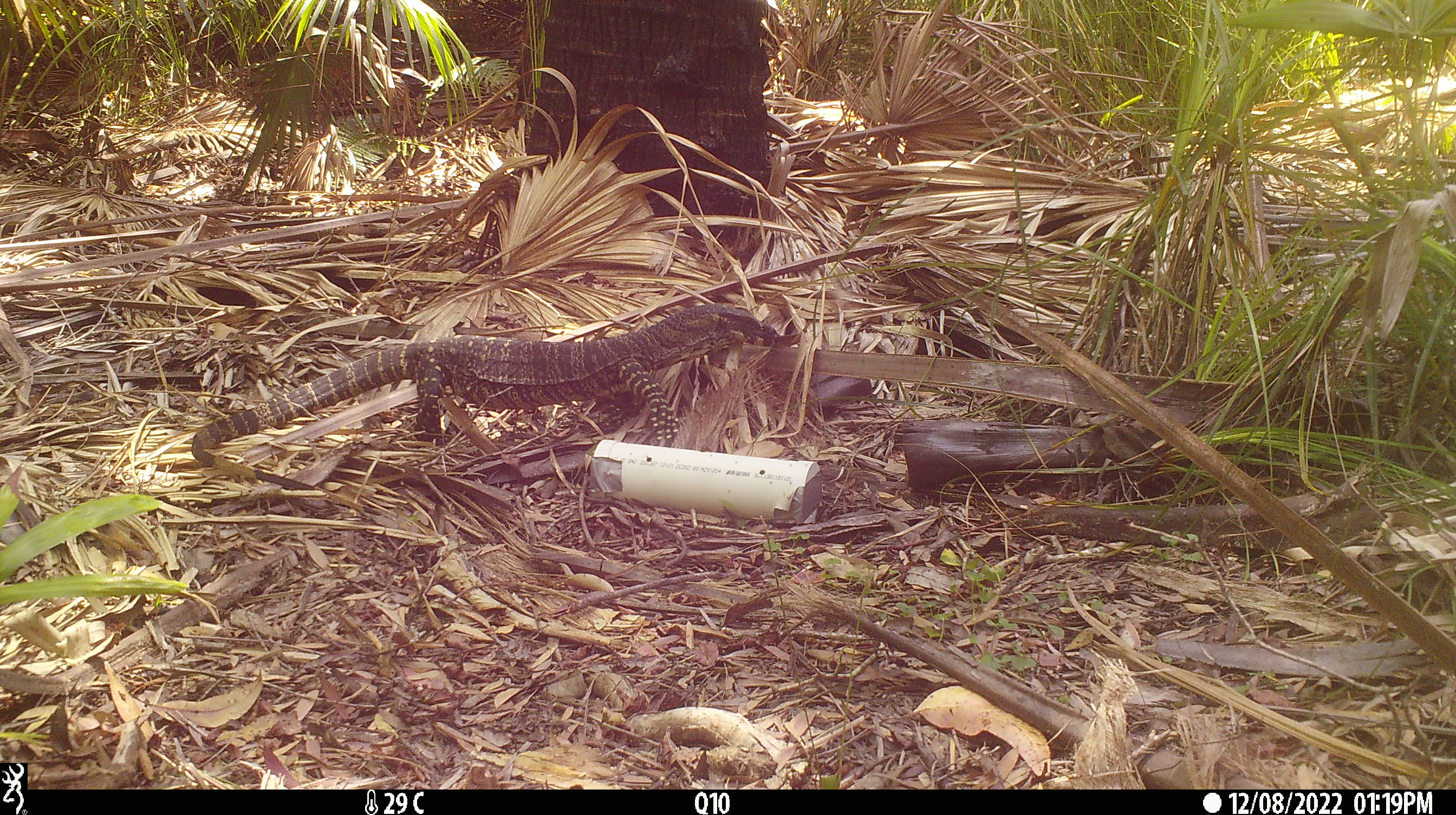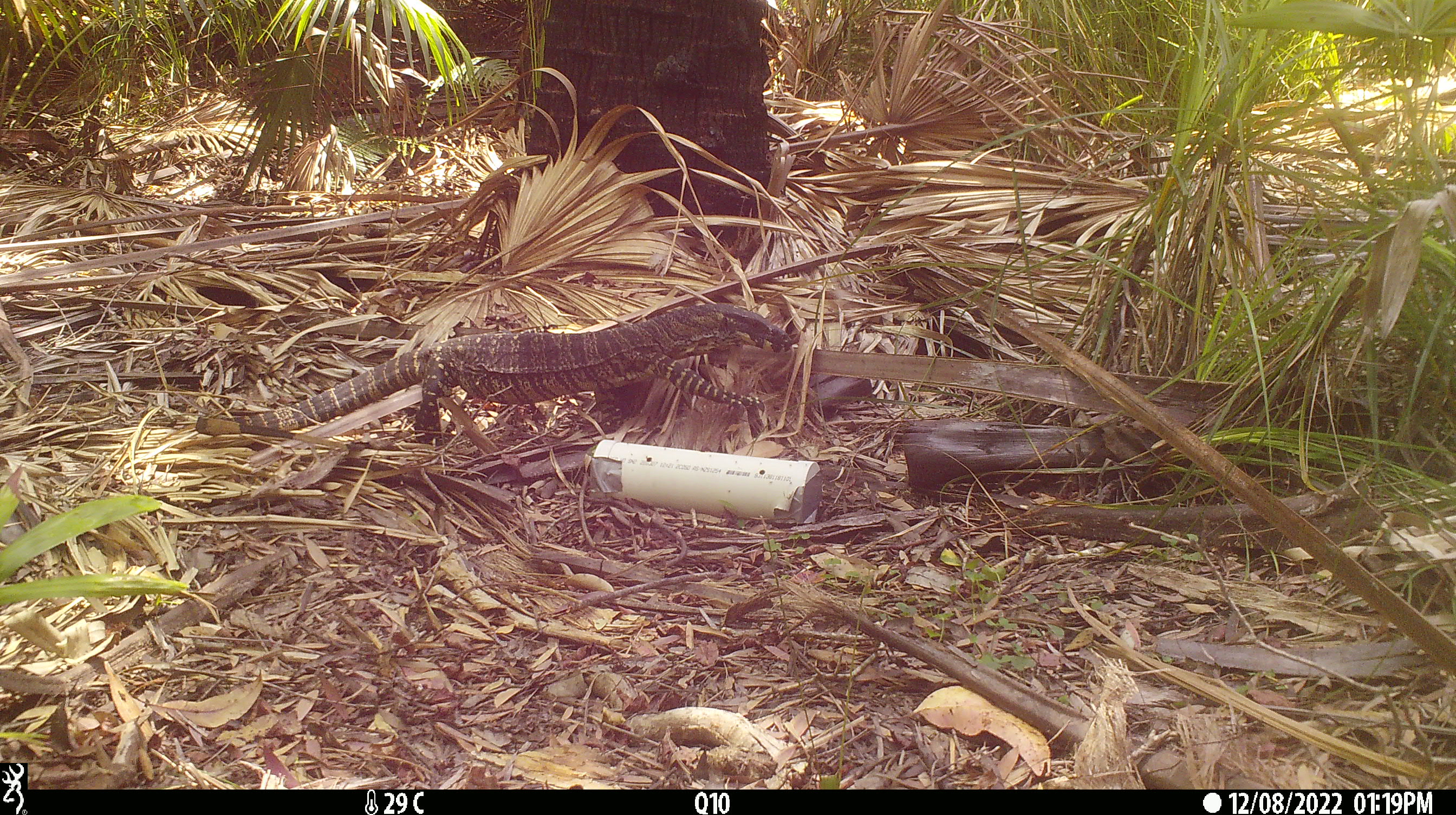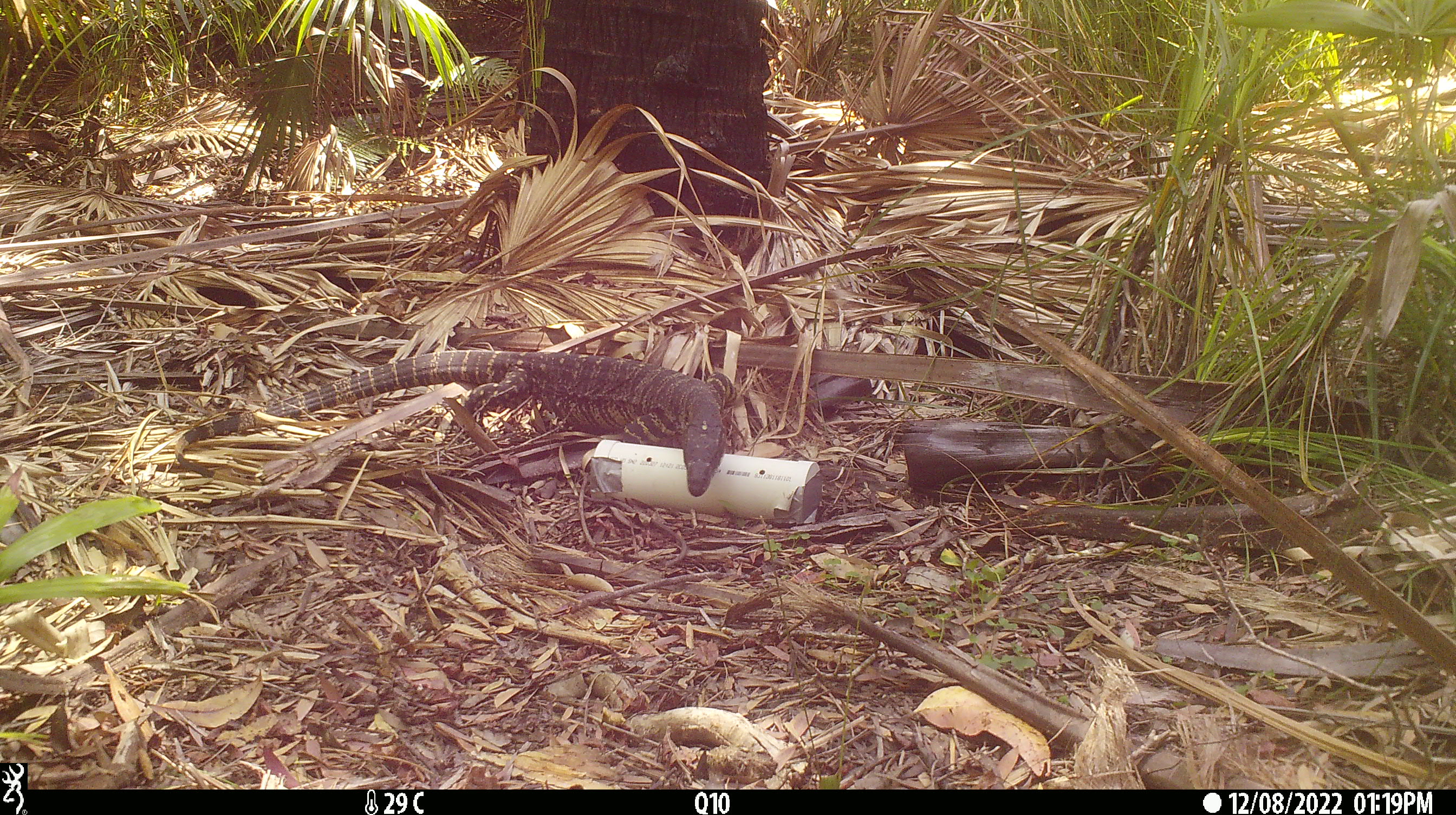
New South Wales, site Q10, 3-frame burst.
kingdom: Animalia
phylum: Chordata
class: Reptilia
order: Squamata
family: Varanidae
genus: Varanus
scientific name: Varanus varius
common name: lace monitor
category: goanna